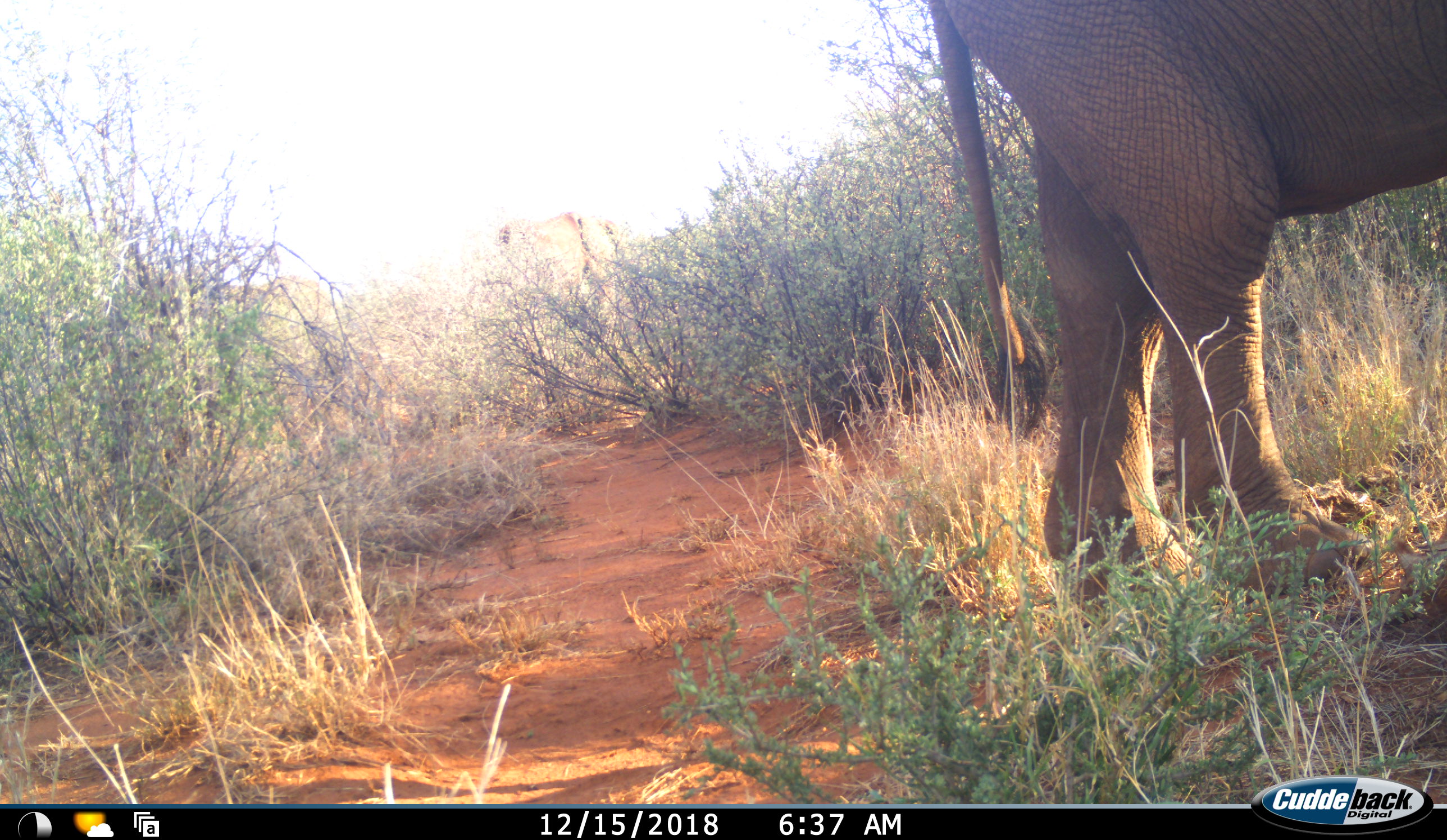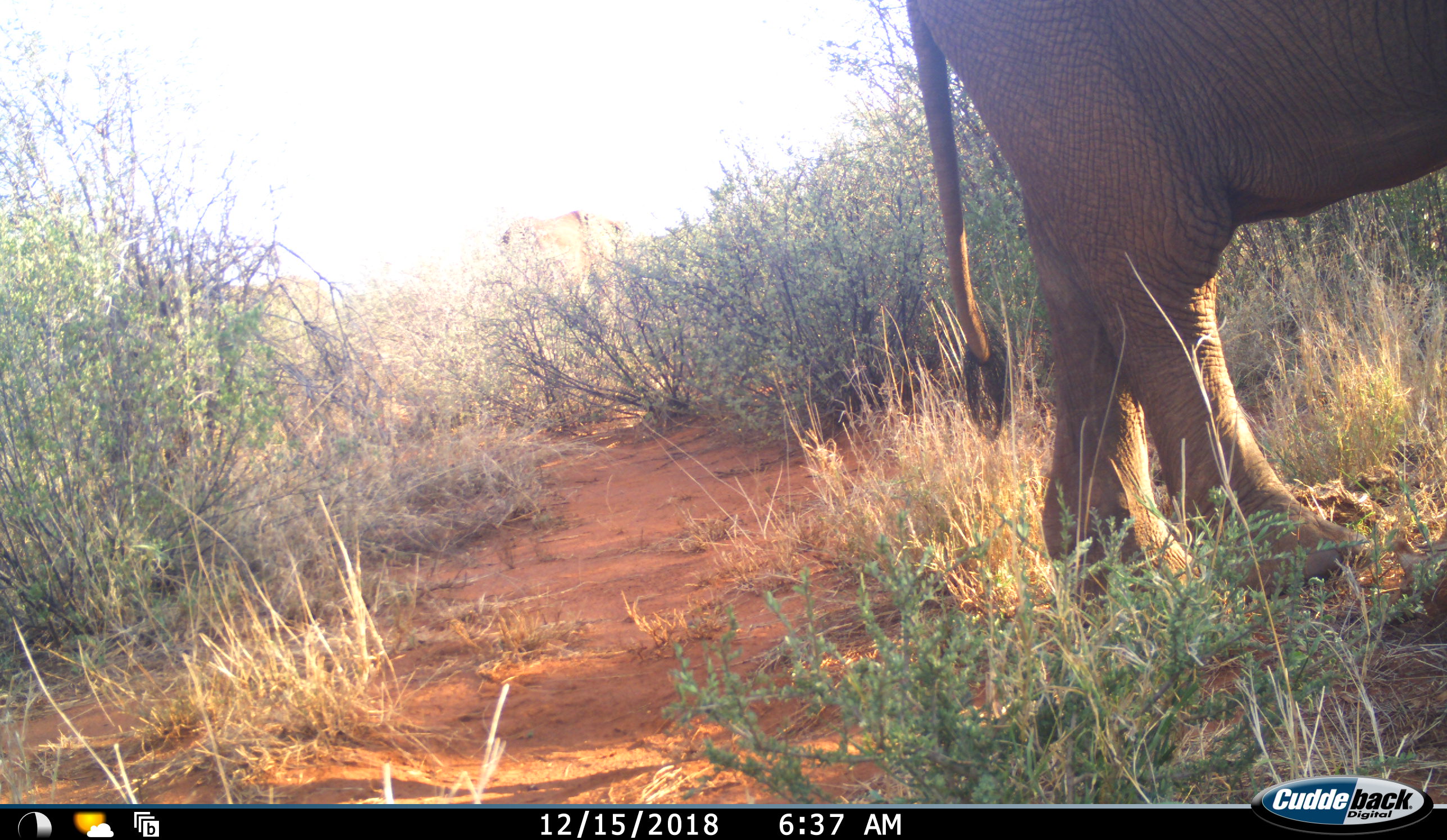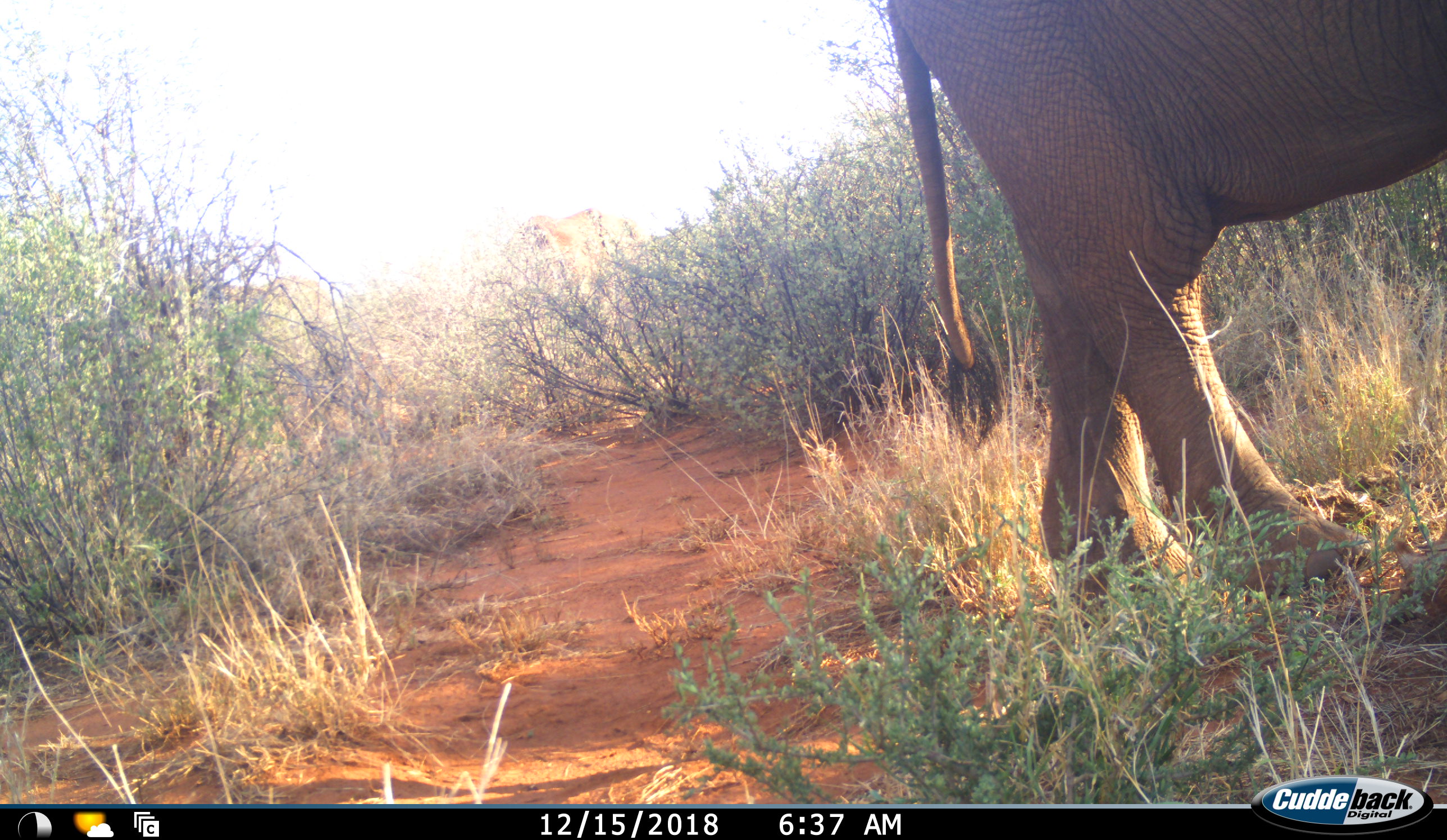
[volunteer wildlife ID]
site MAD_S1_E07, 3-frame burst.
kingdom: Animalia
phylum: Chordata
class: Mammalia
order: Proboscidea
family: Elephantidae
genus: Loxodonta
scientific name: Loxodonta africana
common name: african bush elephant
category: elephant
Elephant (african bush elephant) (Loxodonta africana), count 1. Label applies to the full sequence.